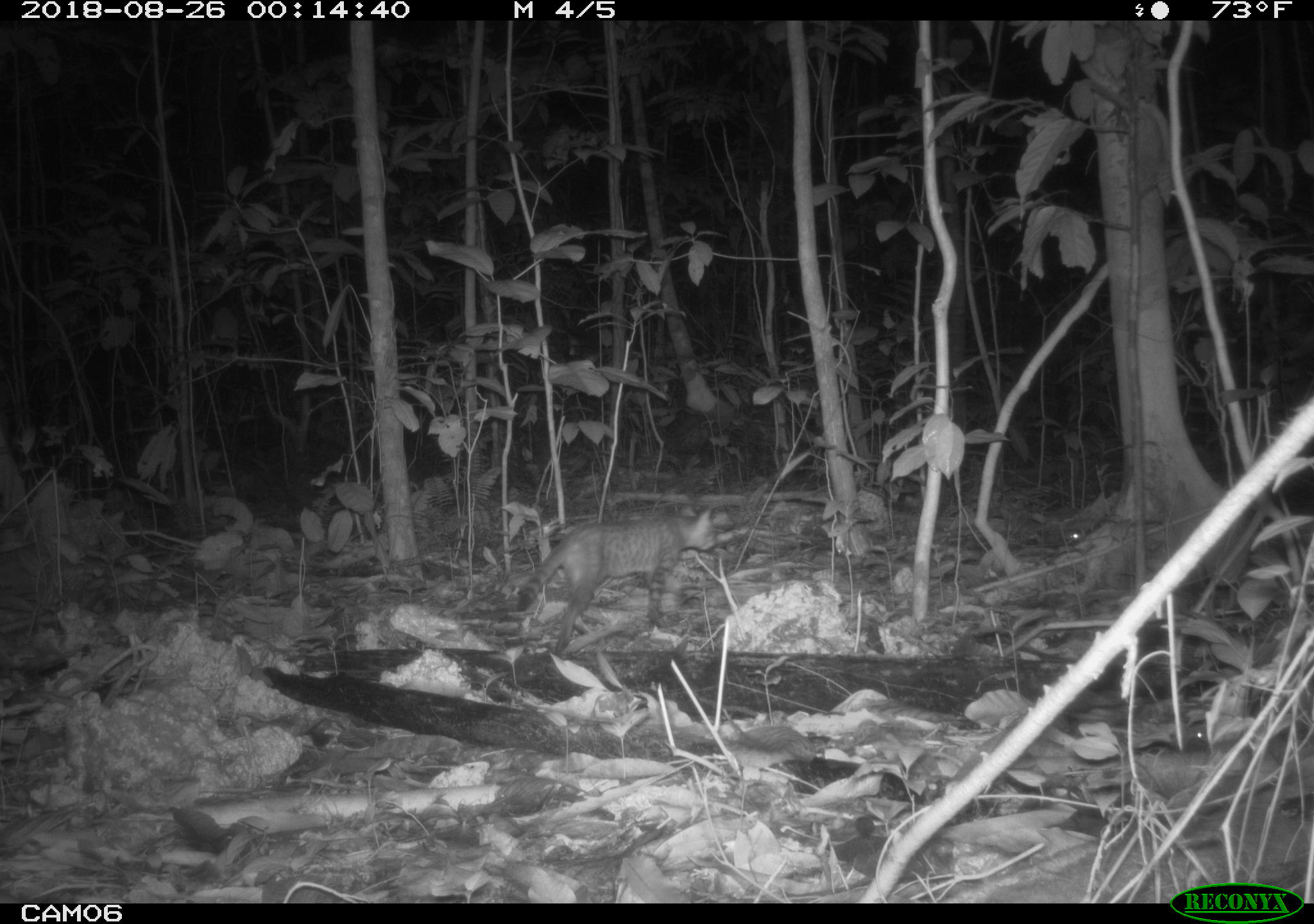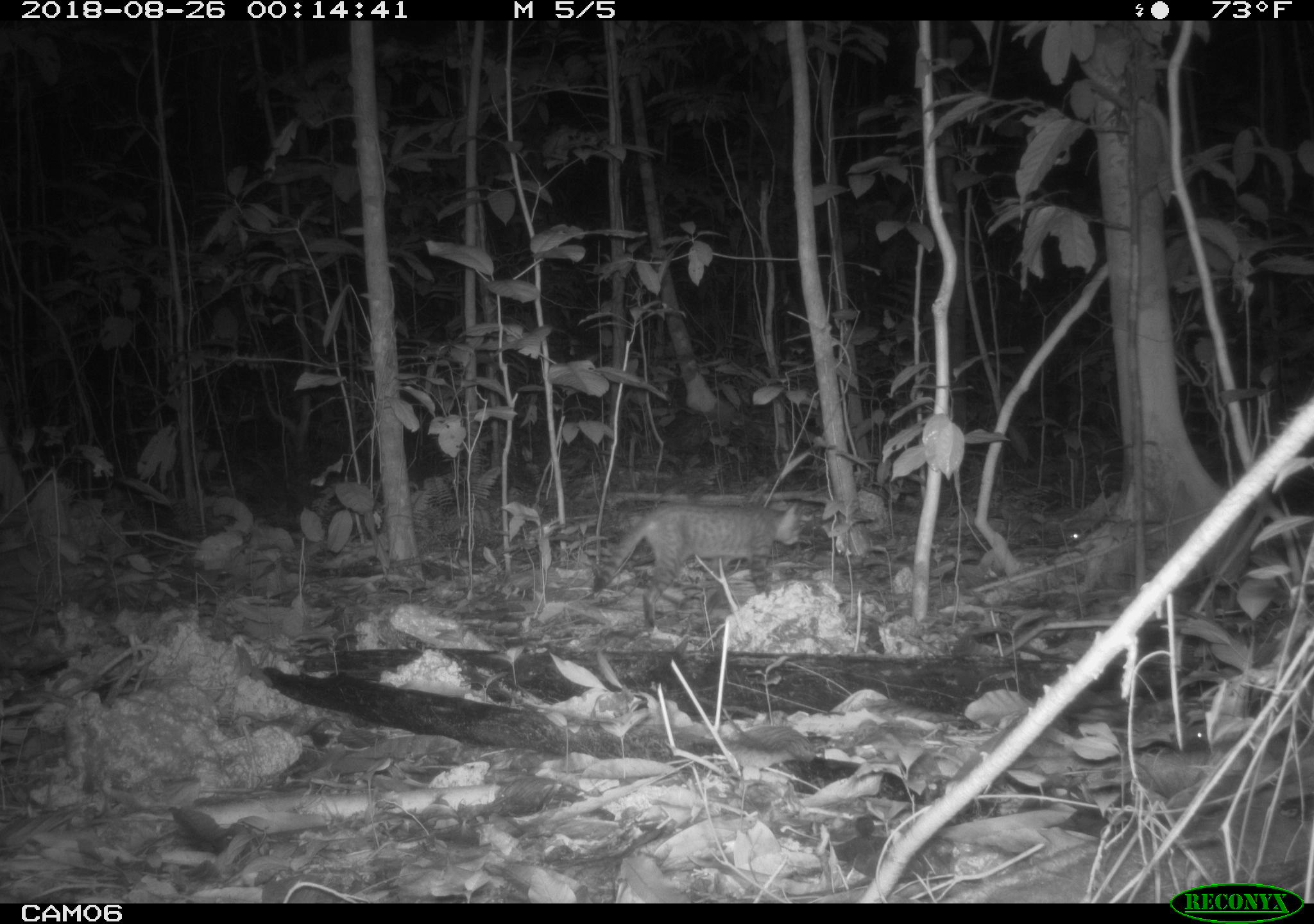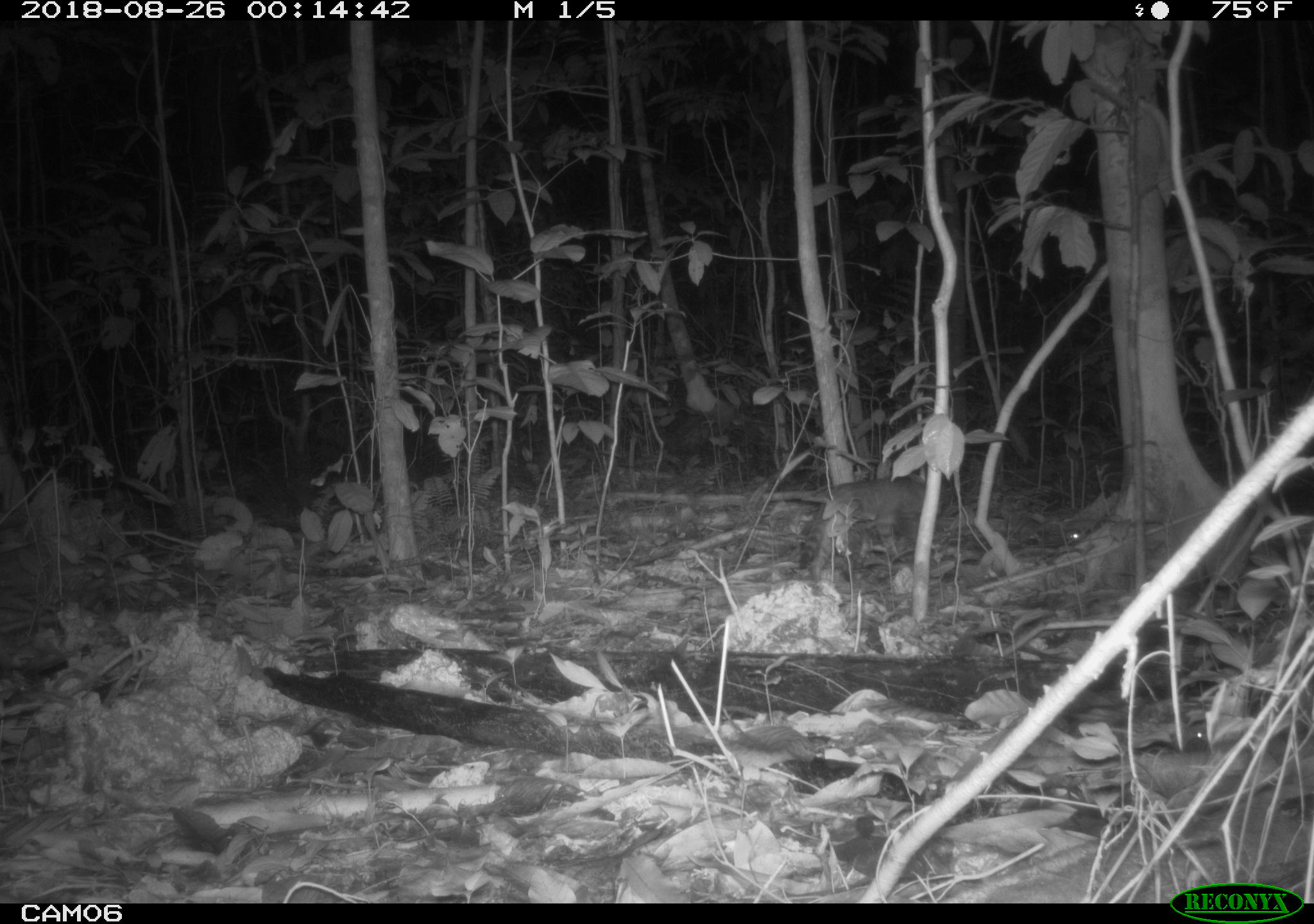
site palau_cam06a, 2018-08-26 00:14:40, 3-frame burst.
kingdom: Animalia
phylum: Chordata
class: Mammalia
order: Carnivora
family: Felidae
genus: Felis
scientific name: Felis catus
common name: cat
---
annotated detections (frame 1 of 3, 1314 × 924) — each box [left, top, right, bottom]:
cat: [507, 505, 722, 655]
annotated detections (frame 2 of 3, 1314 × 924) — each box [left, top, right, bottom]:
cat: [588, 488, 819, 604]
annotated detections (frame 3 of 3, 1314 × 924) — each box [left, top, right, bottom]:
cat: [792, 472, 956, 581]